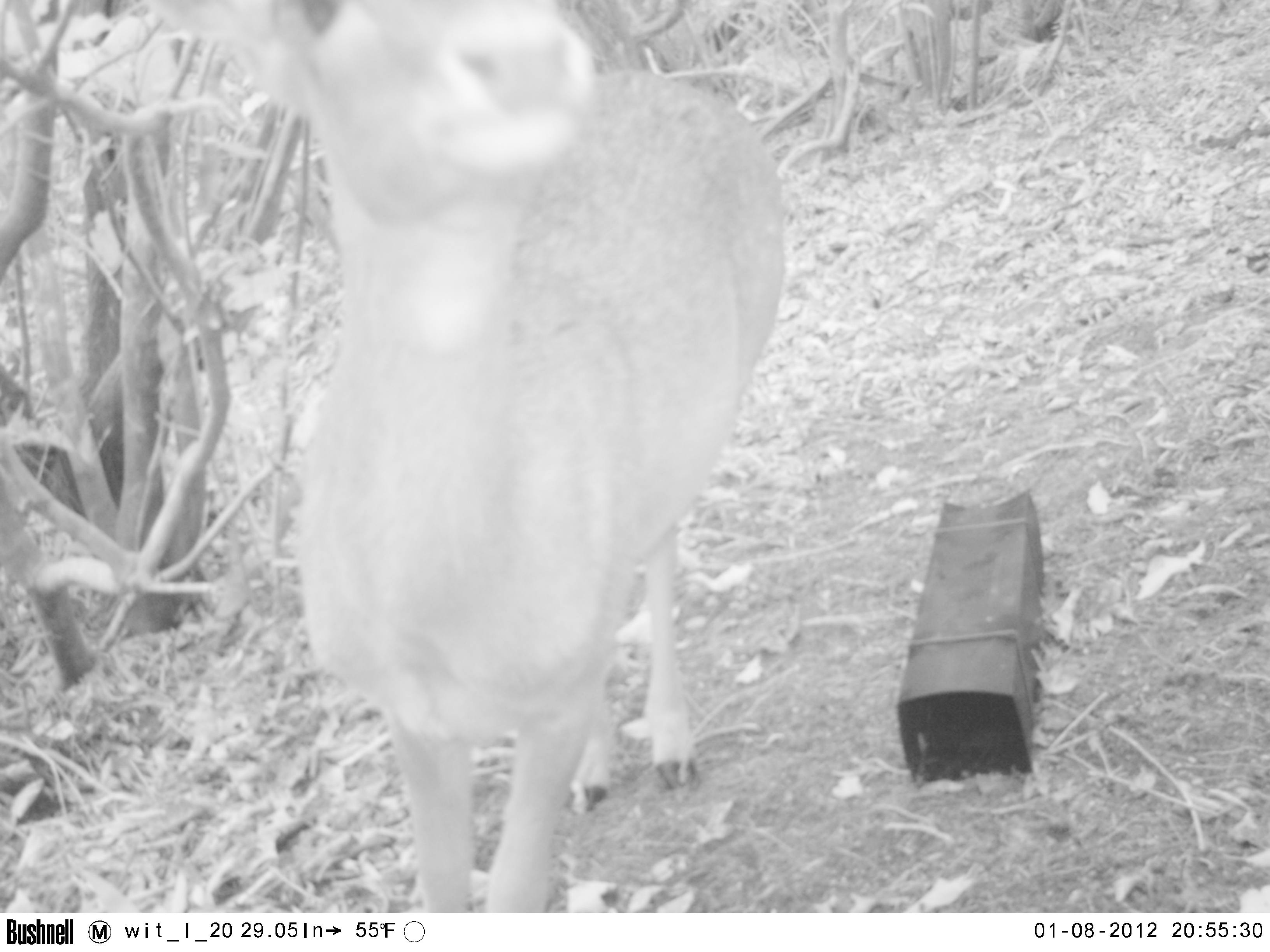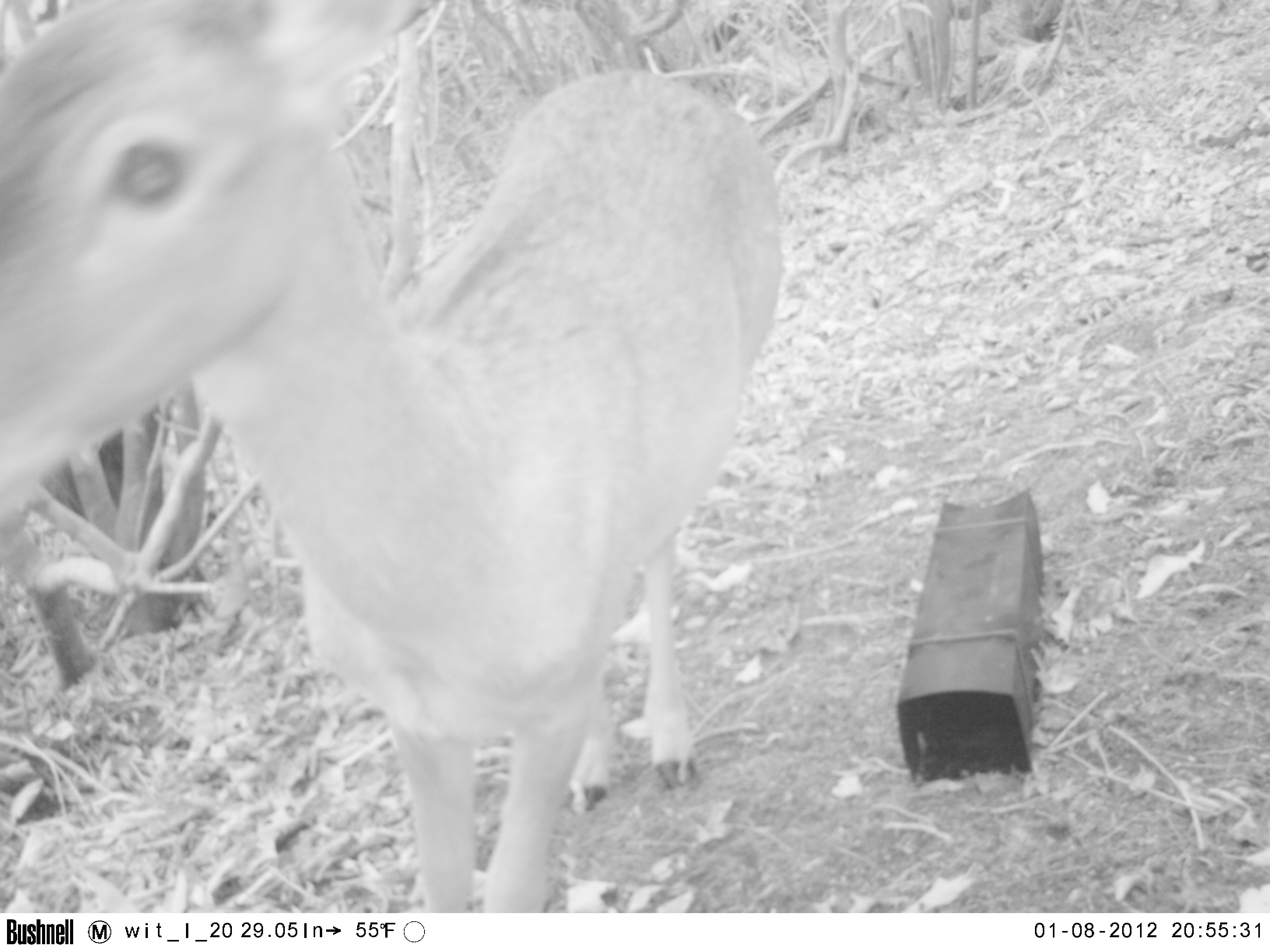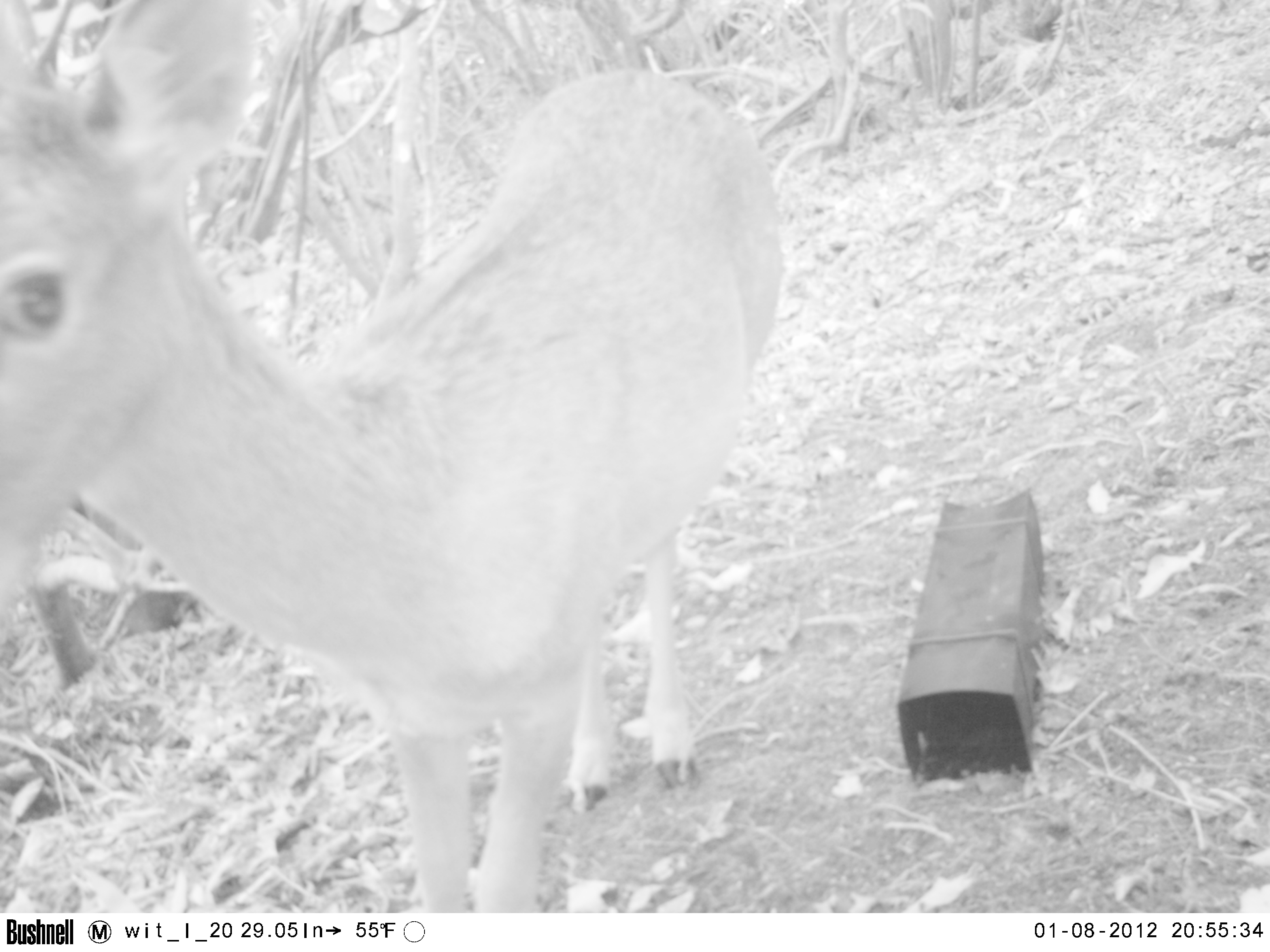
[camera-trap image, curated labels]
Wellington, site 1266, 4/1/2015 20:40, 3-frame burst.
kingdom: Animalia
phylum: Chordata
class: Mammalia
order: Artiodactyla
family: Cervidae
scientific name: Cervini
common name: deer